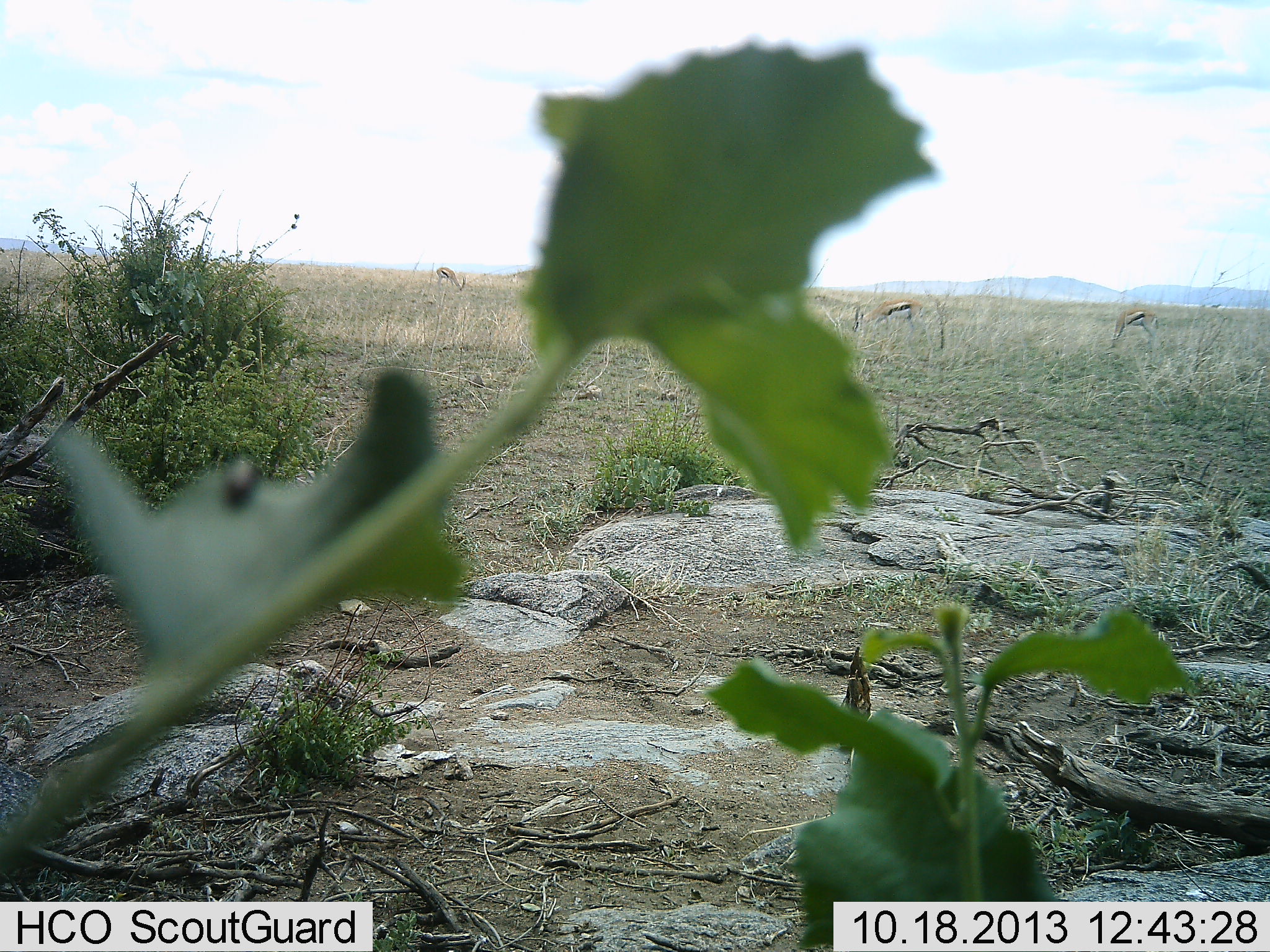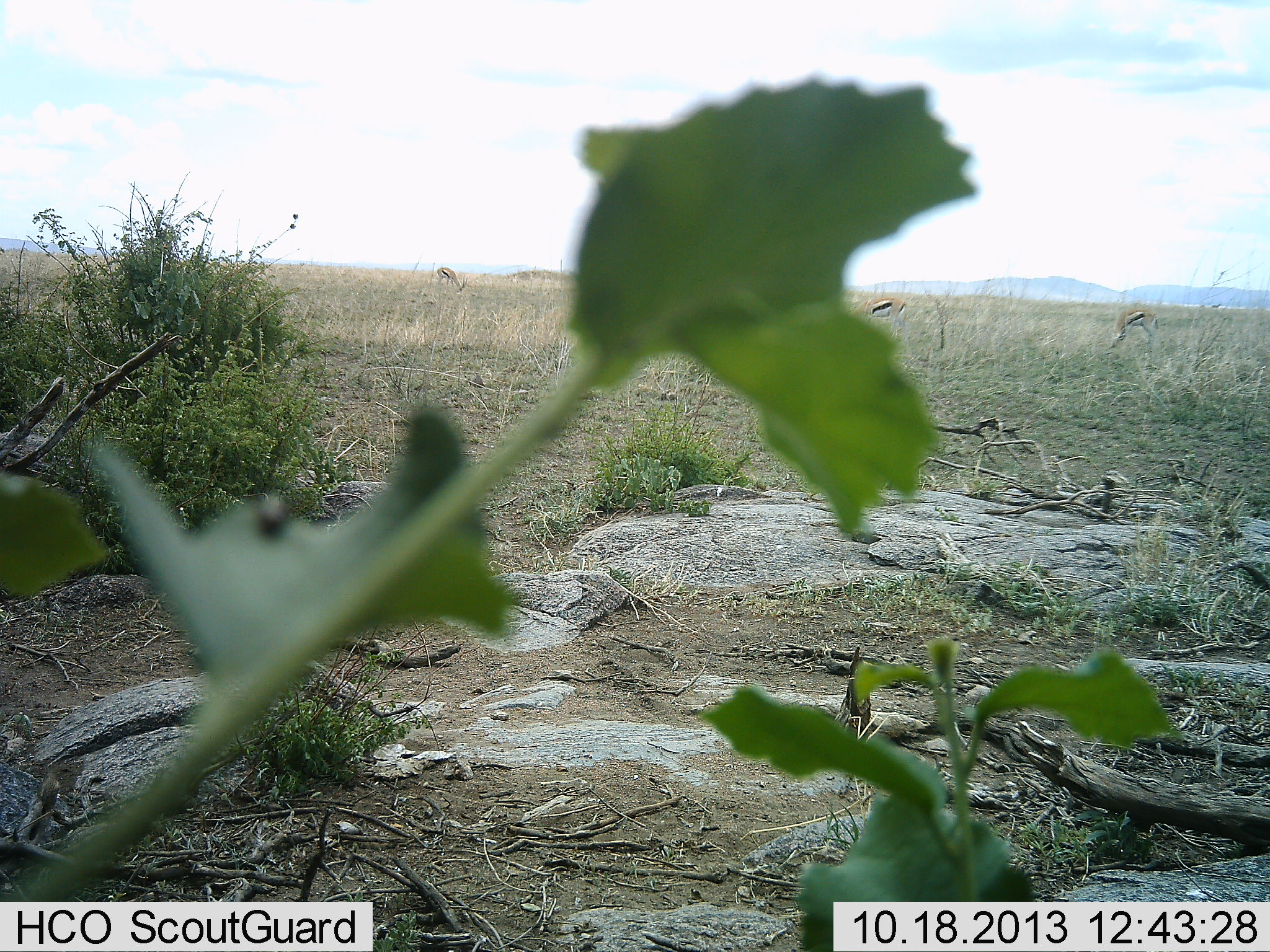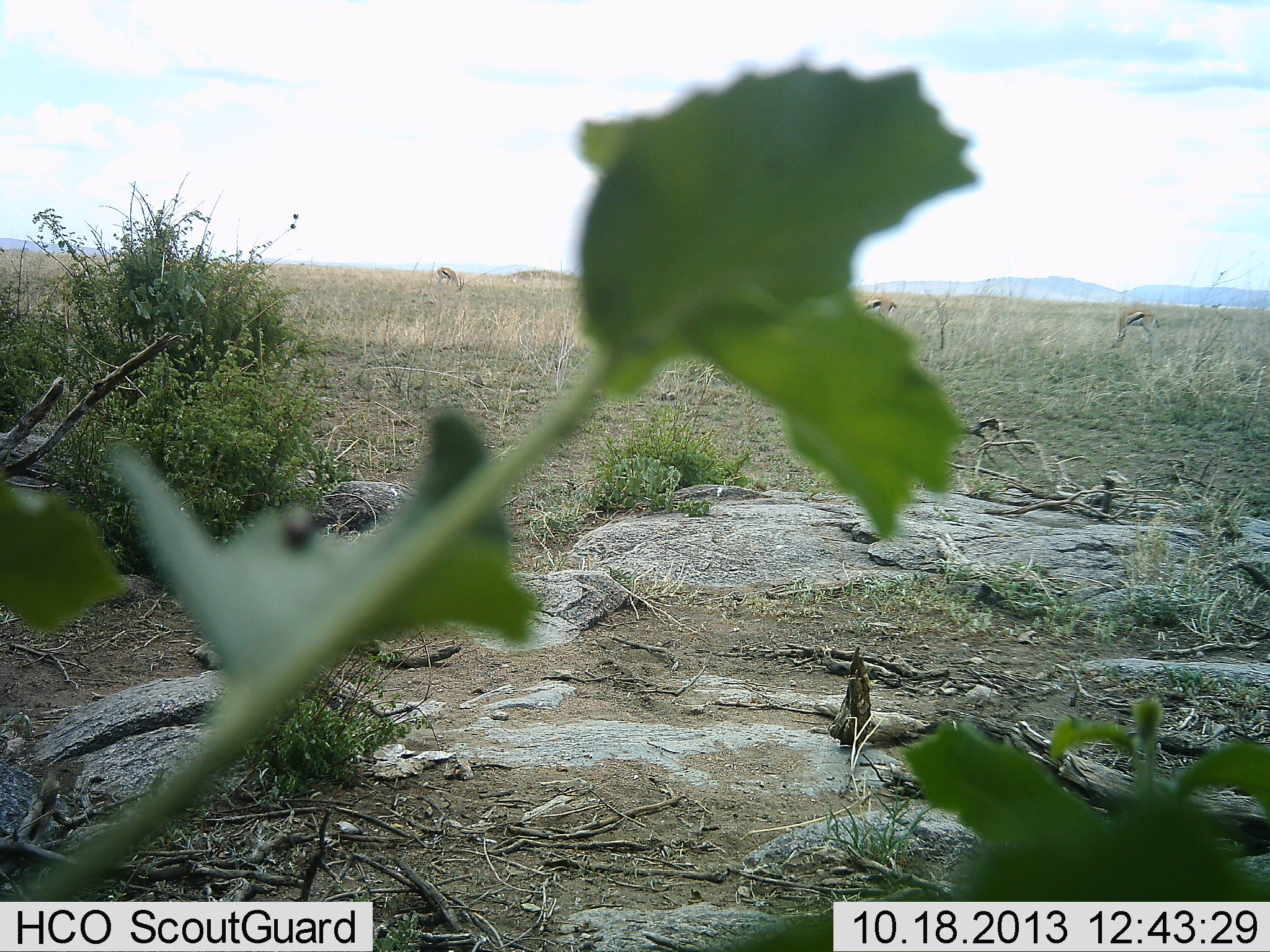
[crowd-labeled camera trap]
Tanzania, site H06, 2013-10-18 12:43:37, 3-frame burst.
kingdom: Animalia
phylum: Chordata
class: Mammalia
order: Artiodactyla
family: Bovidae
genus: Eudorcas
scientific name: Eudorcas thomsonii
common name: thomson's gazelle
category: gazellethomsons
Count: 3.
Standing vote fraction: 11%.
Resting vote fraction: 0%.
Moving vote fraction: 11%.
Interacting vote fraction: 0%.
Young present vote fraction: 0%.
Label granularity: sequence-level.